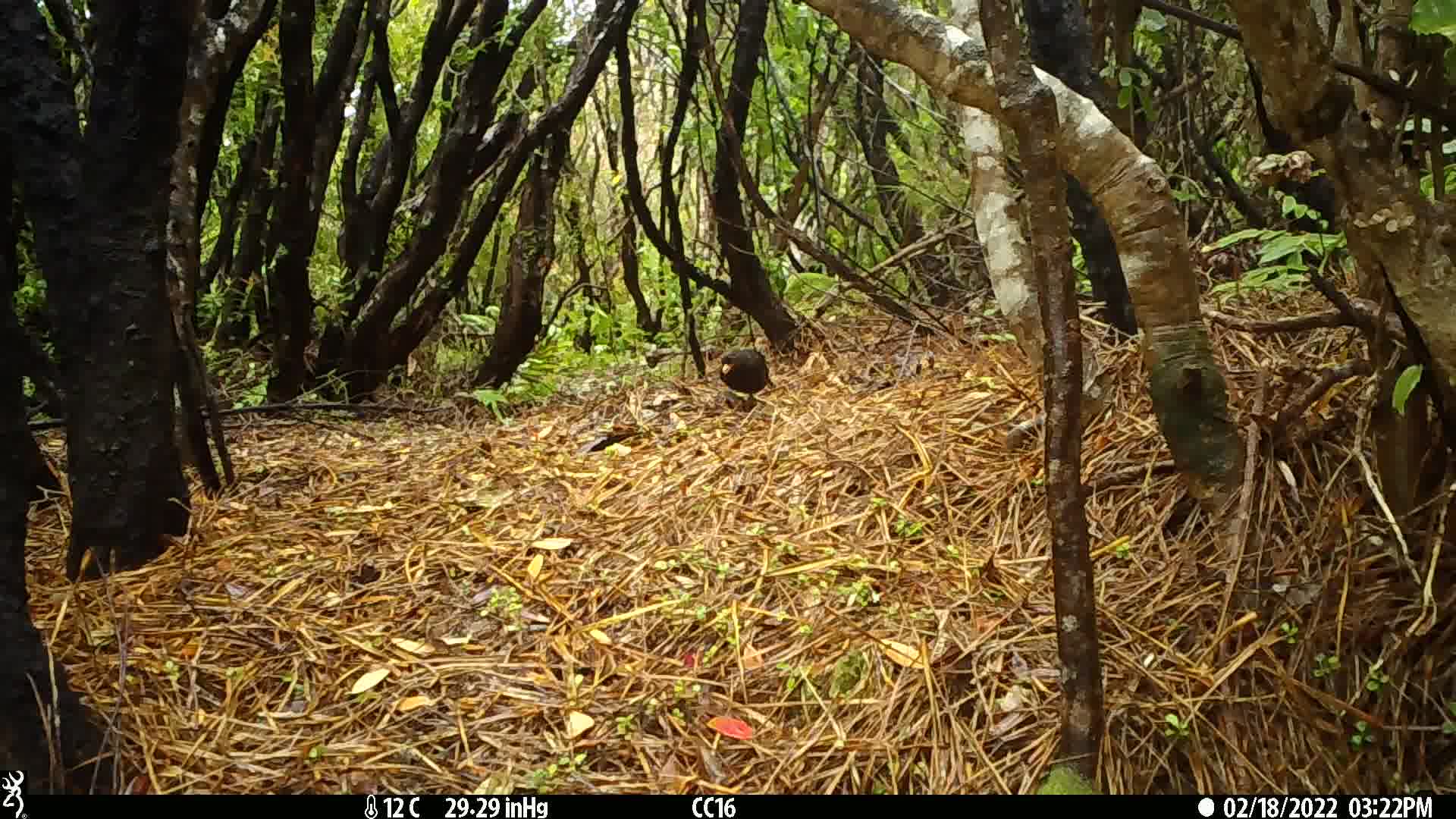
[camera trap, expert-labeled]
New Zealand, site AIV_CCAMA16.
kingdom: Animalia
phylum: Chordata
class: Aves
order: Passeriformes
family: Turdidae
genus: Turdus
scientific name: Turdus merula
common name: eurasian blackbird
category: blackbird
Blackbird (eurasian blackbird) (Turdus merula).